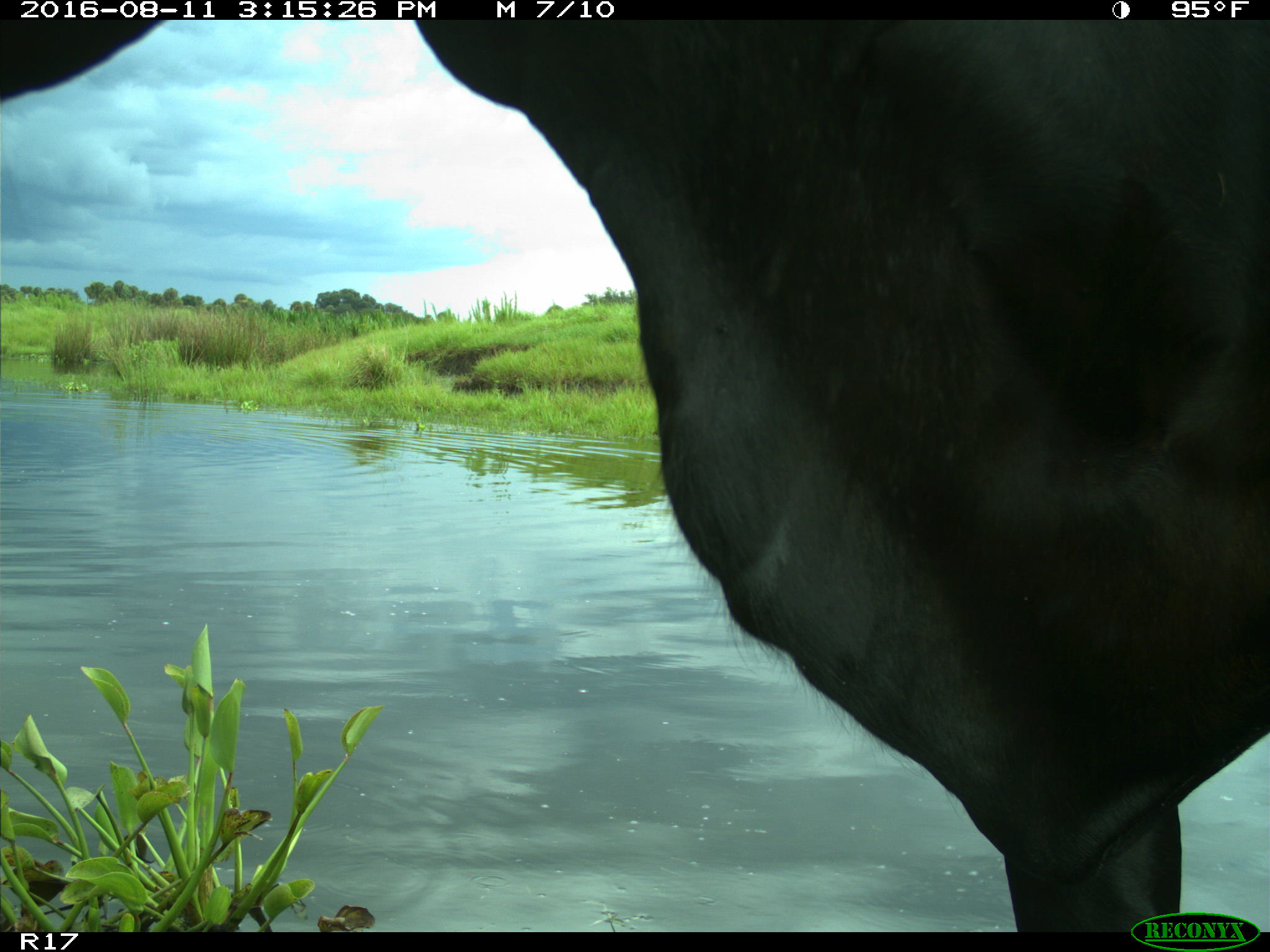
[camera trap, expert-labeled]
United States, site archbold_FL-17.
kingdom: Animalia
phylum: Chordata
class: Mammalia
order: Artiodactyla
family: Bovidae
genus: Bos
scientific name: Bos taurus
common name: domestic cow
Bos taurus (domestic cow).